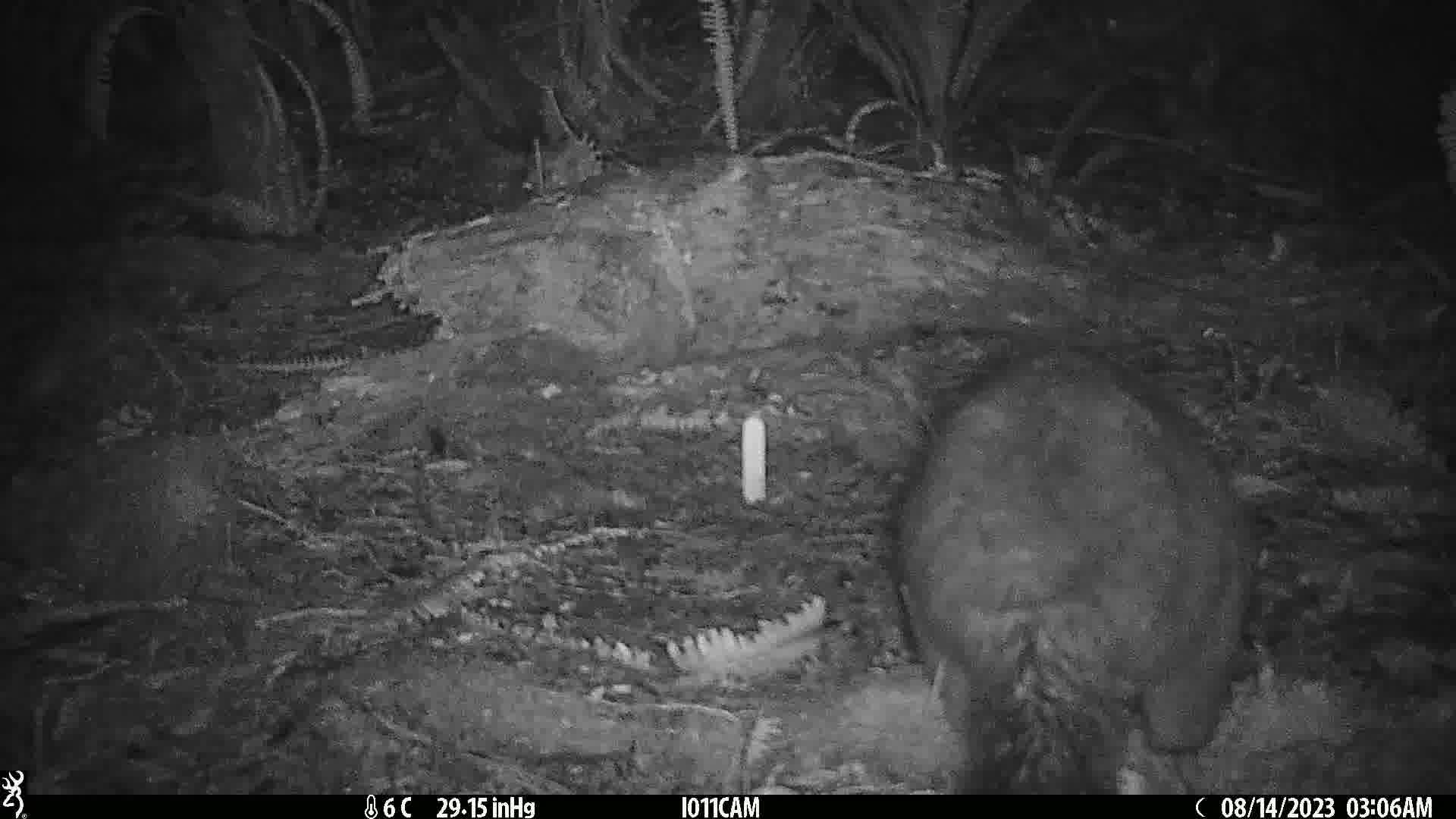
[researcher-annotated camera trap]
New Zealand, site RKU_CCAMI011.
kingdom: Animalia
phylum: Chordata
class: Mammalia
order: Diprotodontia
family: Phalangeridae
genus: Trichosurus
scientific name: Trichosurus vulpecula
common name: common brushtail possum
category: possum